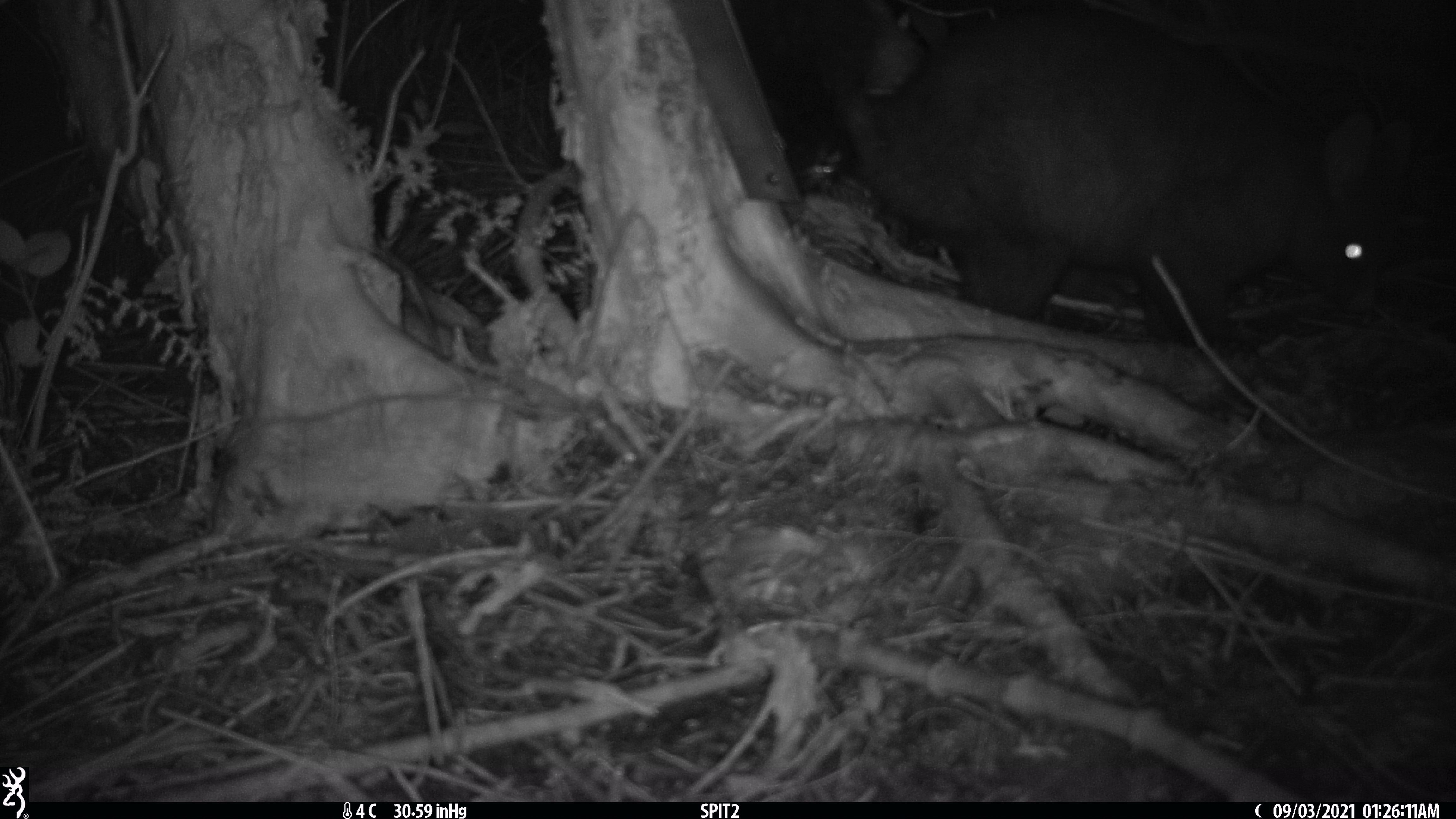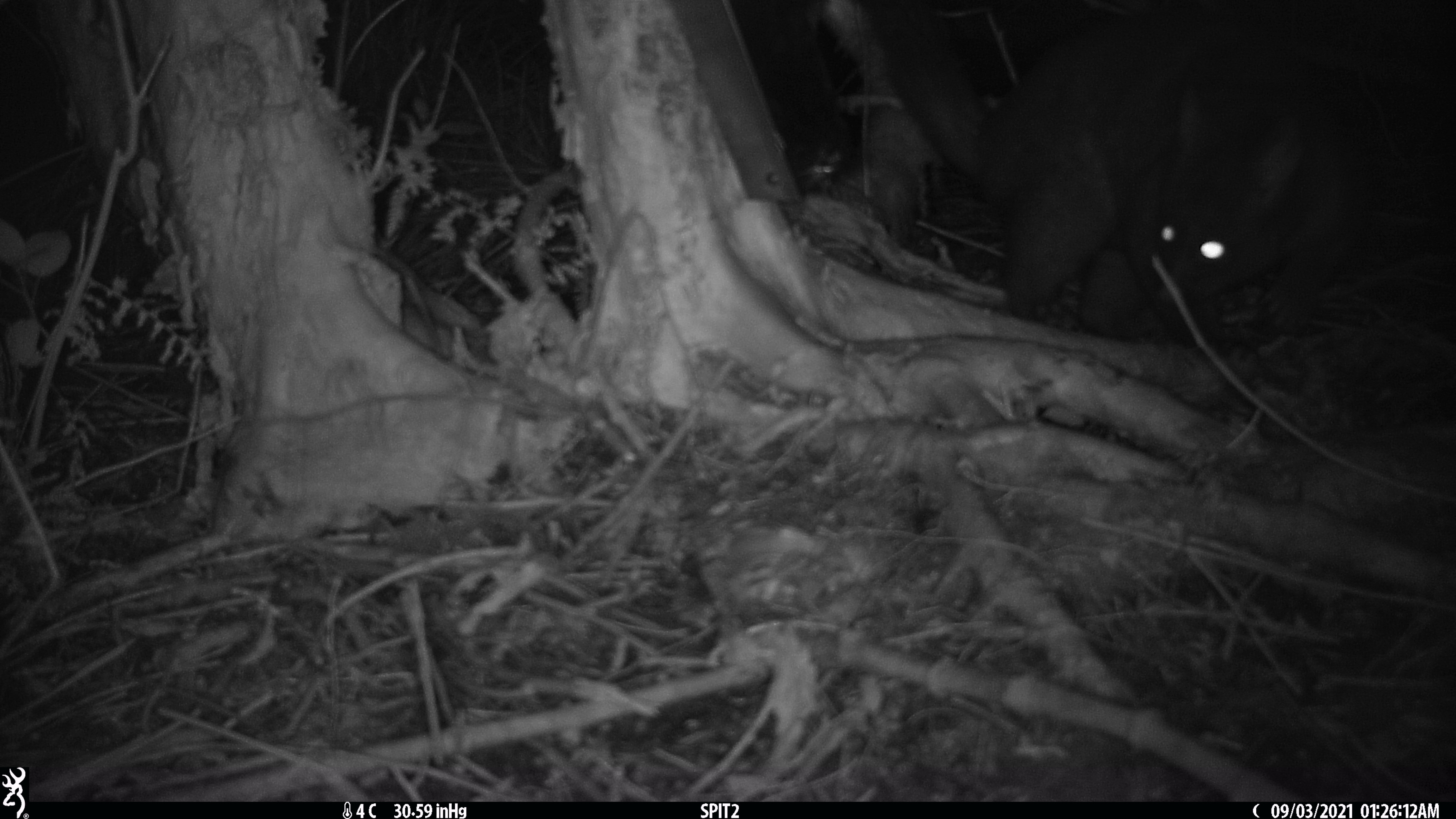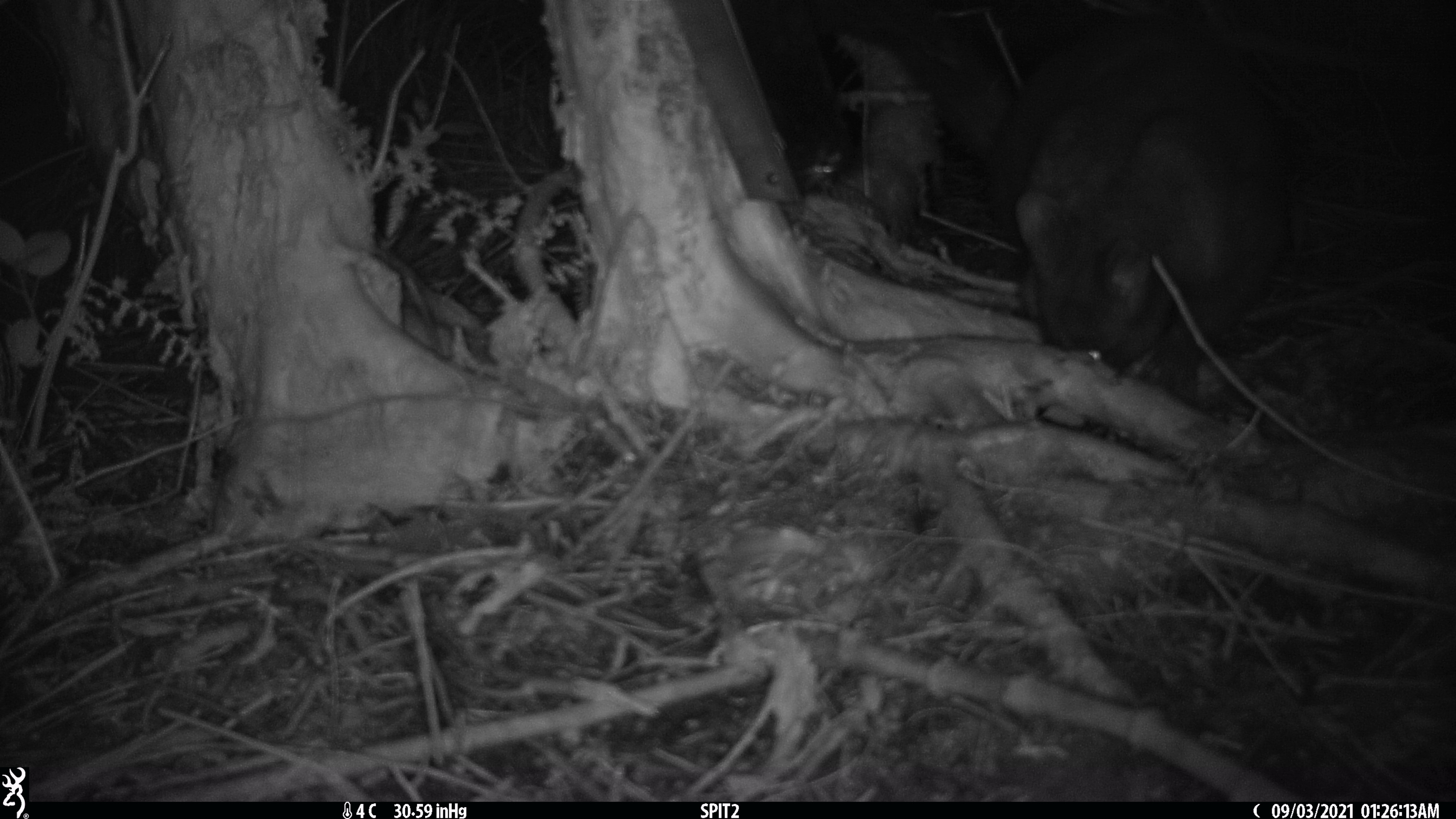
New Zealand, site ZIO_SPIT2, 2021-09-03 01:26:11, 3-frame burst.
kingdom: Animalia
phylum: Chordata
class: Mammalia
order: Diprotodontia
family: Phalangeridae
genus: Trichosurus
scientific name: Trichosurus vulpecula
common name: common brushtail possum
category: possum